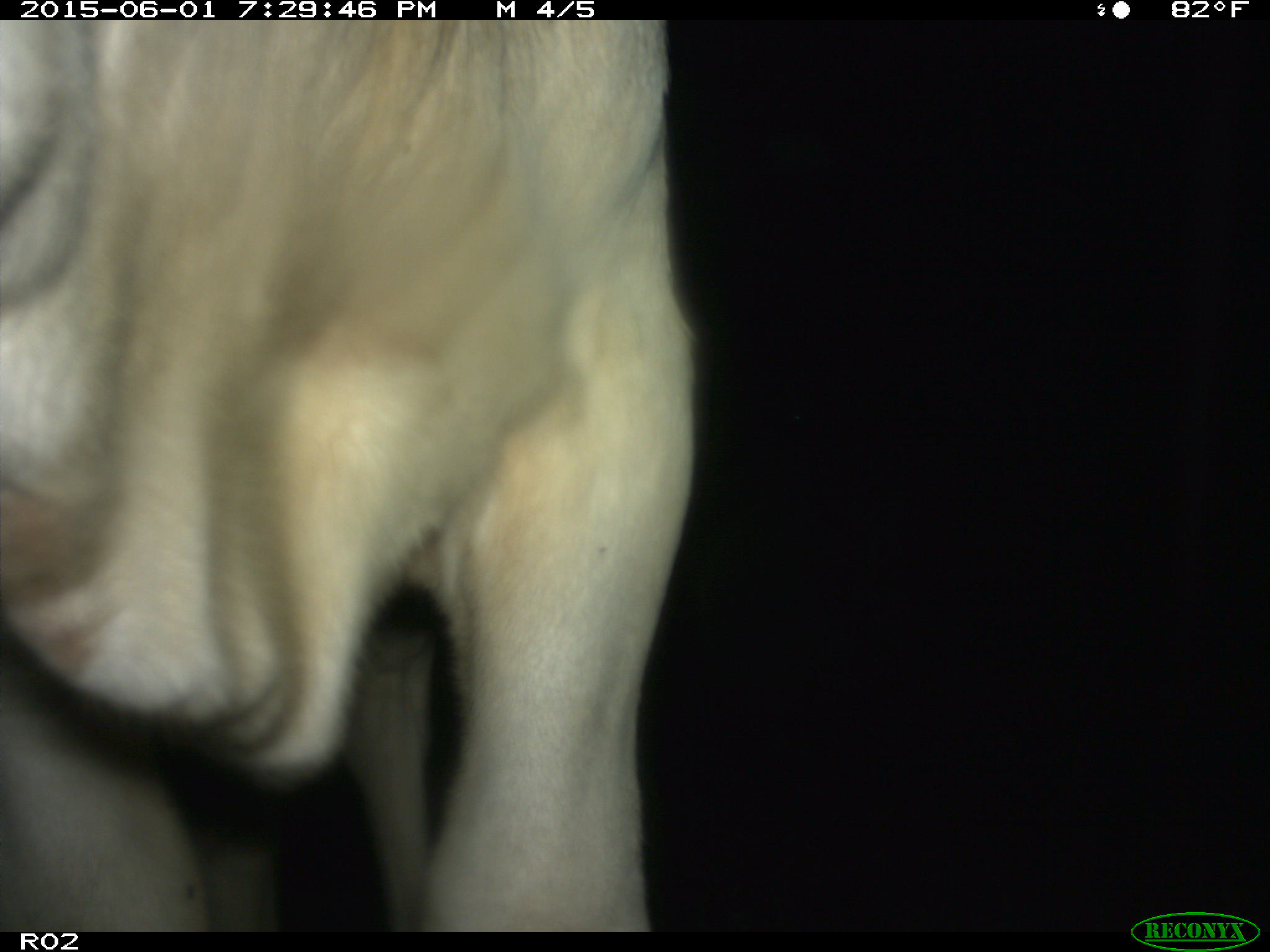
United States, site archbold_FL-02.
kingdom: Animalia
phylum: Chordata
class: Mammalia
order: Artiodactyla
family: Bovidae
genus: Bos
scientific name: Bos taurus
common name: domestic cow